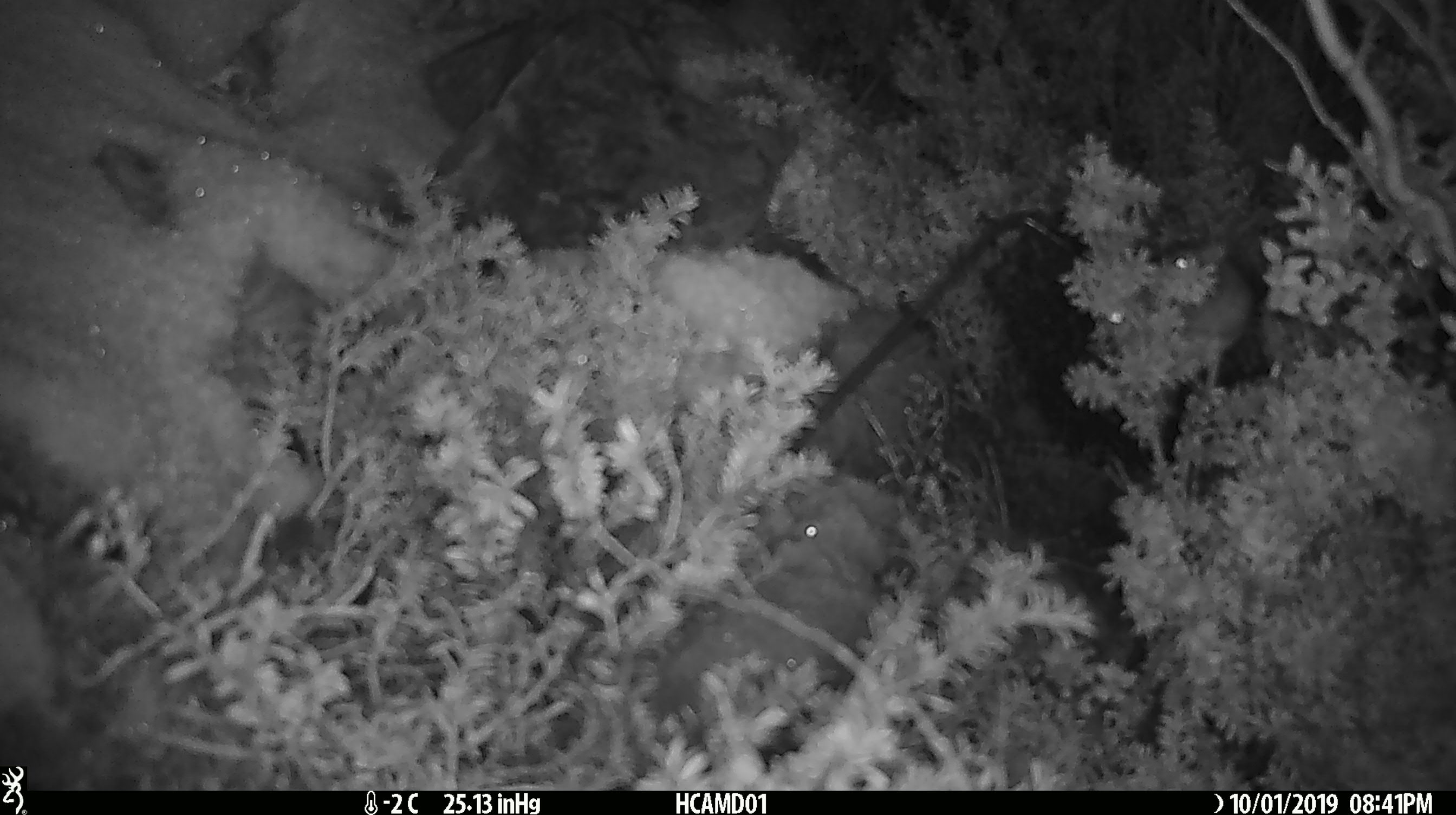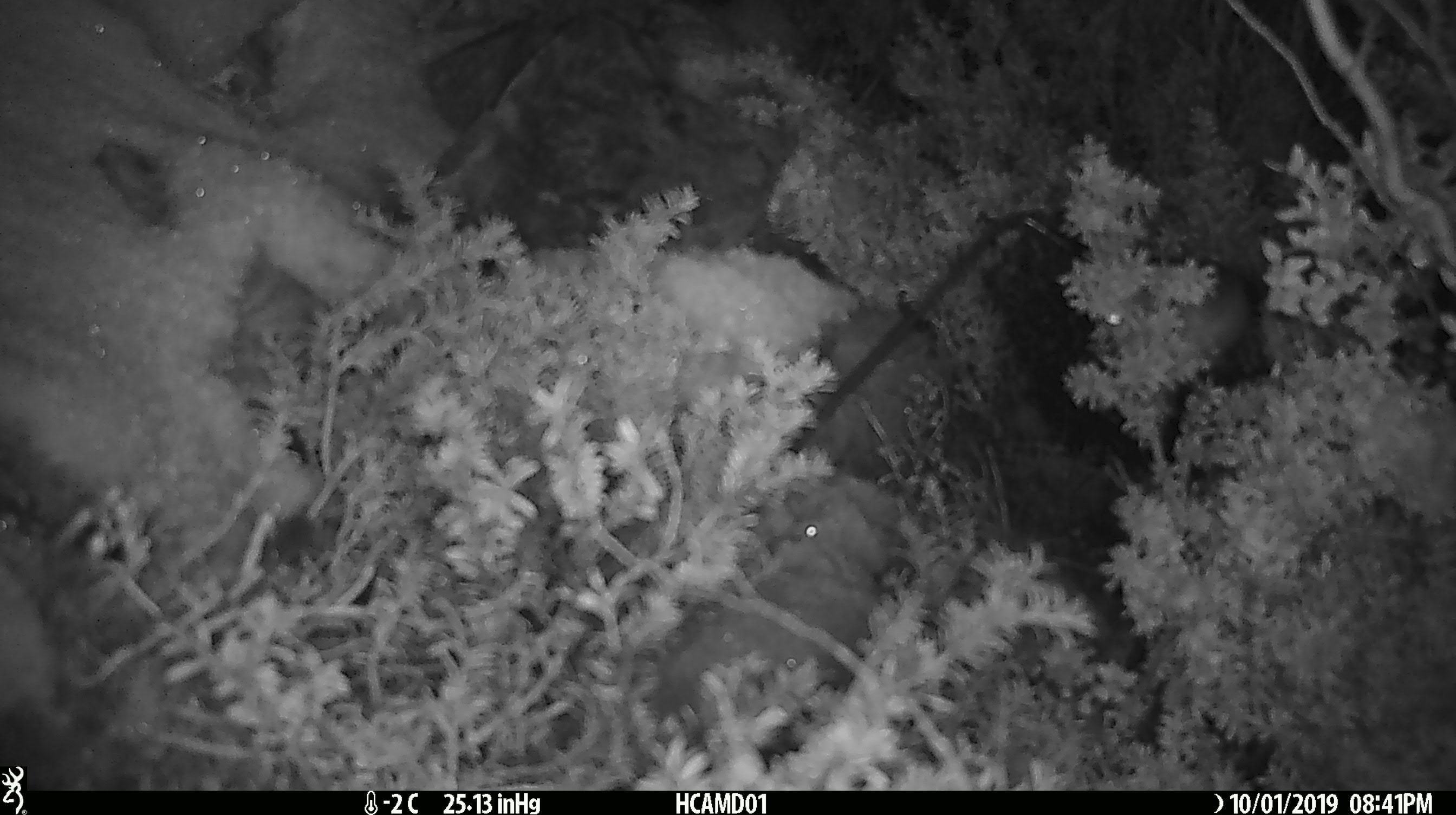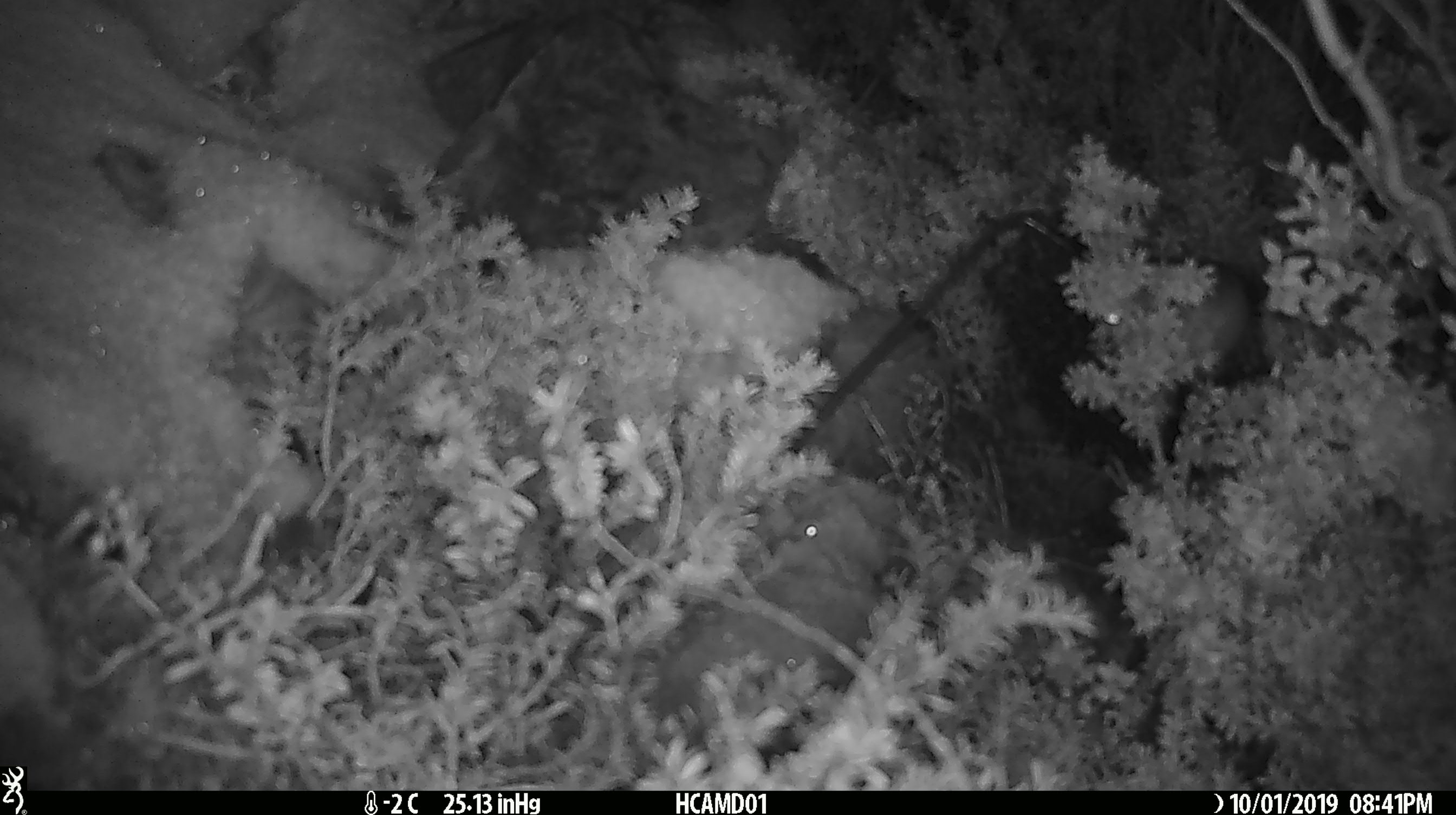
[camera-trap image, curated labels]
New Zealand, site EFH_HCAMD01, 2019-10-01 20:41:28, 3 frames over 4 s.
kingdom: Animalia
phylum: Chordata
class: Mammalia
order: Rodentia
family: Muridae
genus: Mus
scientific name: Mus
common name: mouse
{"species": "mouse (Mus)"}